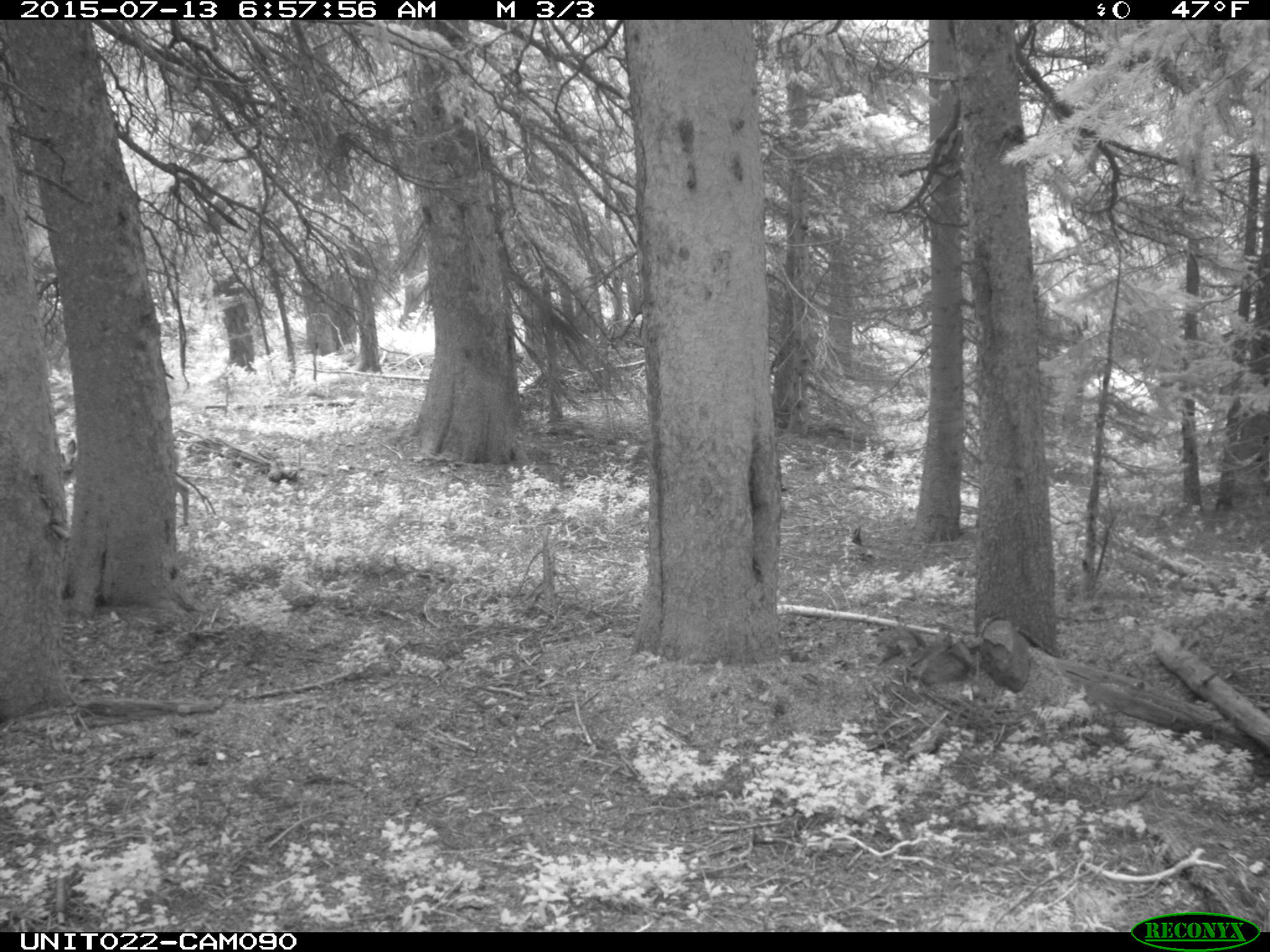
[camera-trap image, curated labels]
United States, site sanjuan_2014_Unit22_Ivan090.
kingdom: Animalia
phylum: Chordata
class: Mammalia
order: Artiodactyla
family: Cervidae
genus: Odocoileus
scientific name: Odocoileus hemionus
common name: mule deer